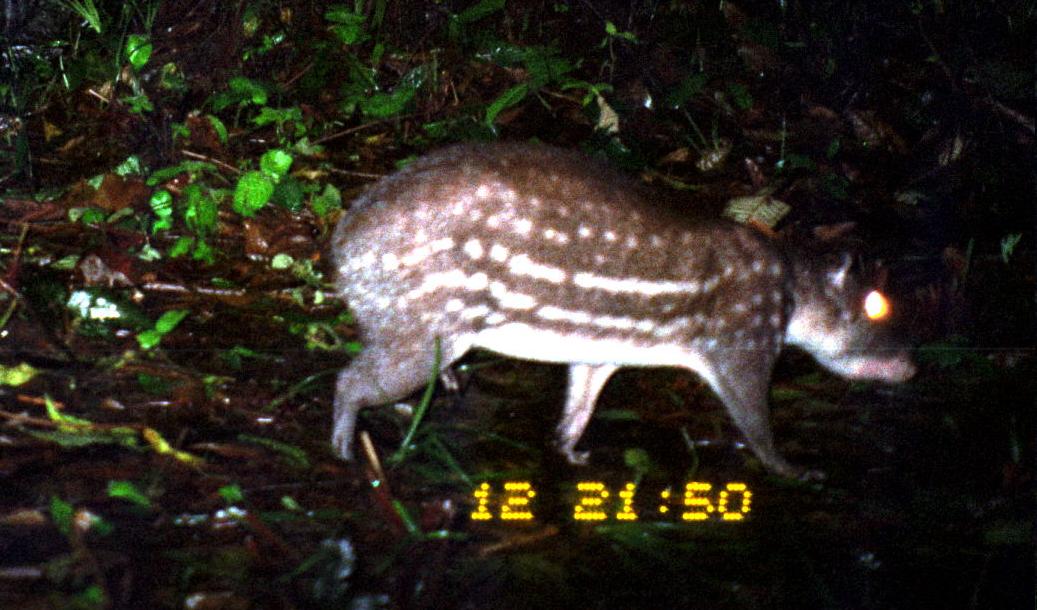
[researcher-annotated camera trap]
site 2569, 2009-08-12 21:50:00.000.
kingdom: Animalia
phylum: Chordata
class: Mammalia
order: Rodentia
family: Cuniculidae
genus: Cuniculus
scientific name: Cuniculus paca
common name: spotted paca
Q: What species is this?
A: Cuniculus paca (spotted paca).